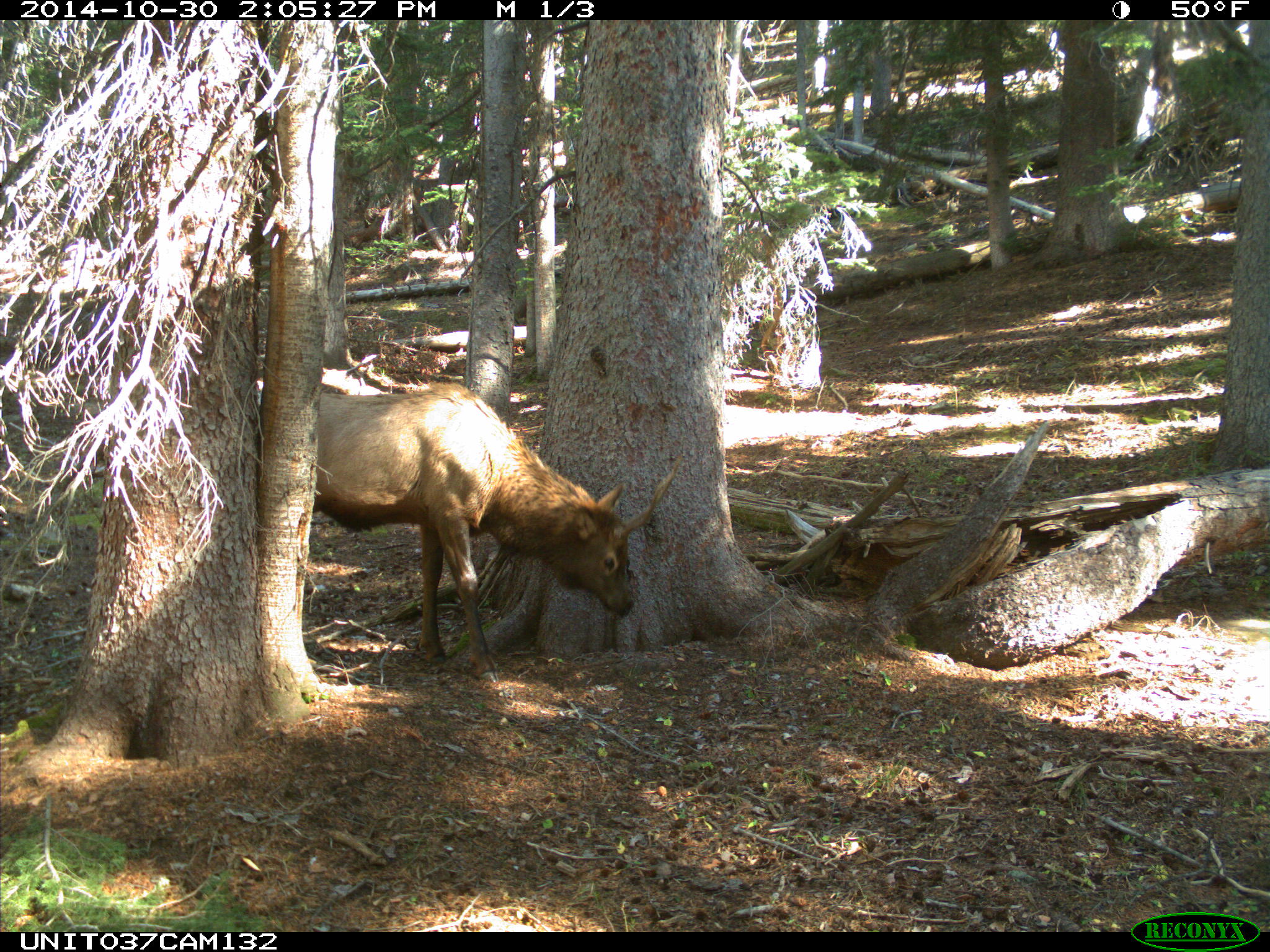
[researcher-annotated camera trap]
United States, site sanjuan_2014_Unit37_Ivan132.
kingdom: Animalia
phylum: Chordata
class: Mammalia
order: Artiodactyla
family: Cervidae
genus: Cervus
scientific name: Cervus elaphus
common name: red deer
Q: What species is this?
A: Cervus elaphus (red deer).